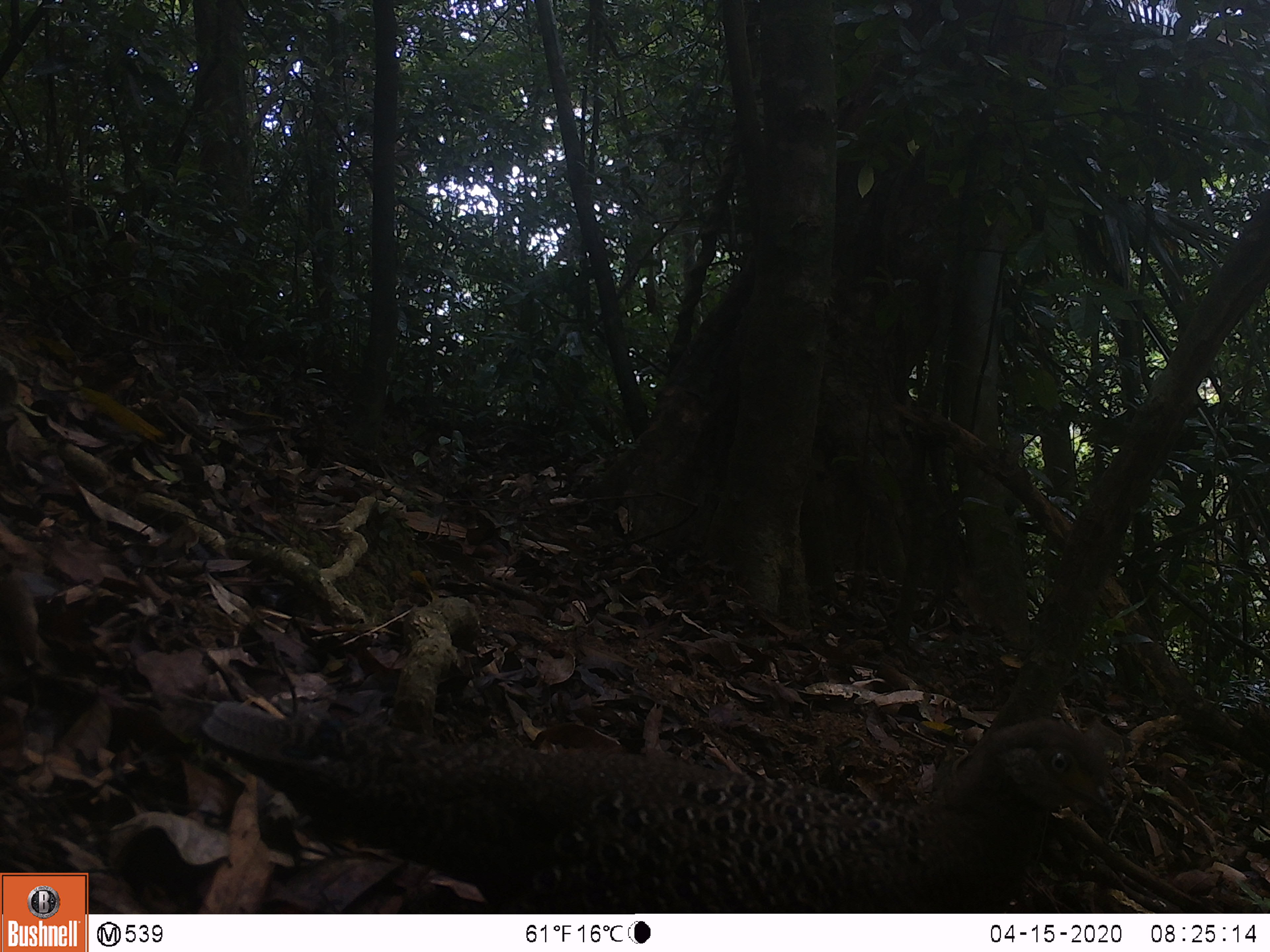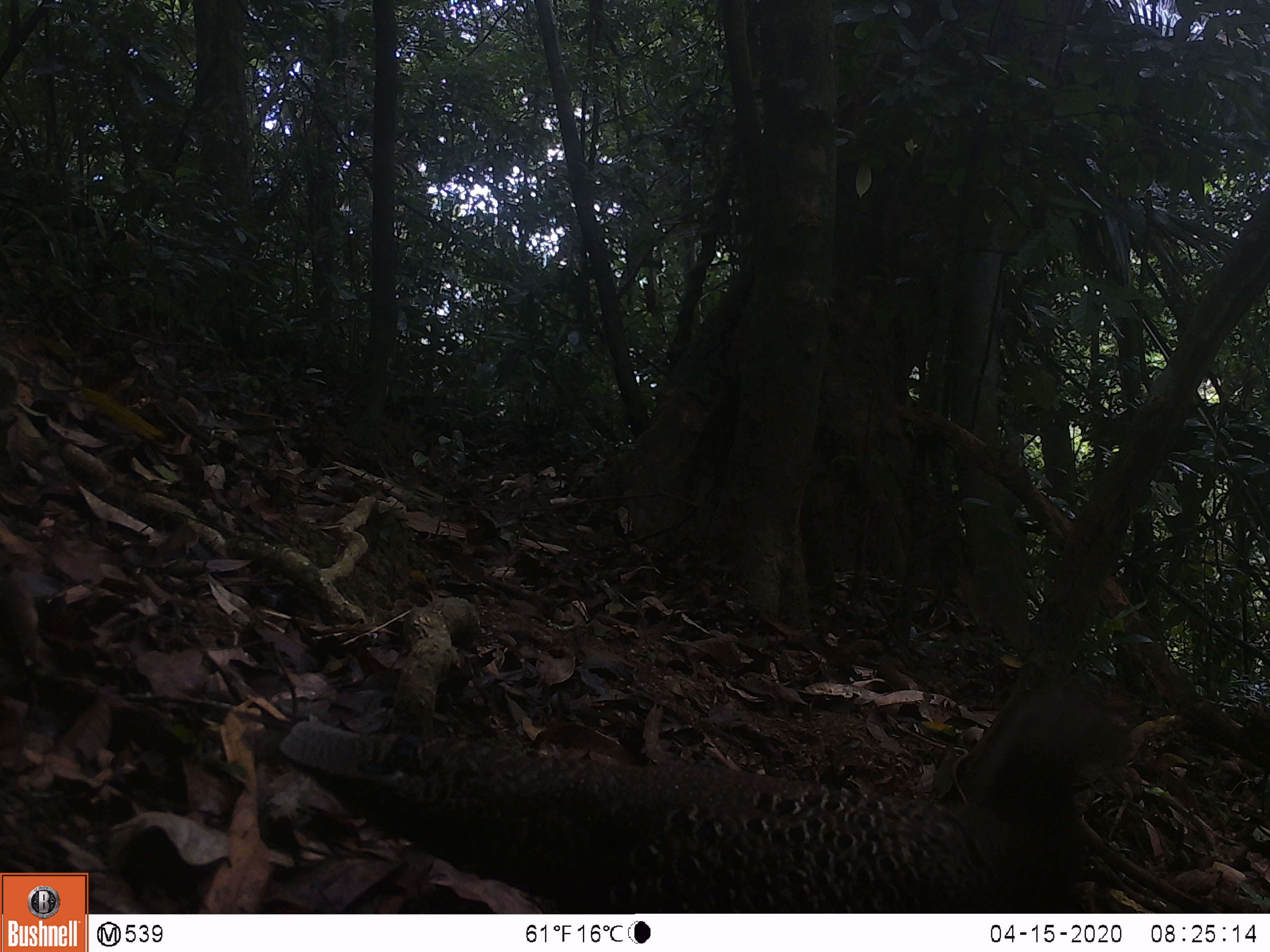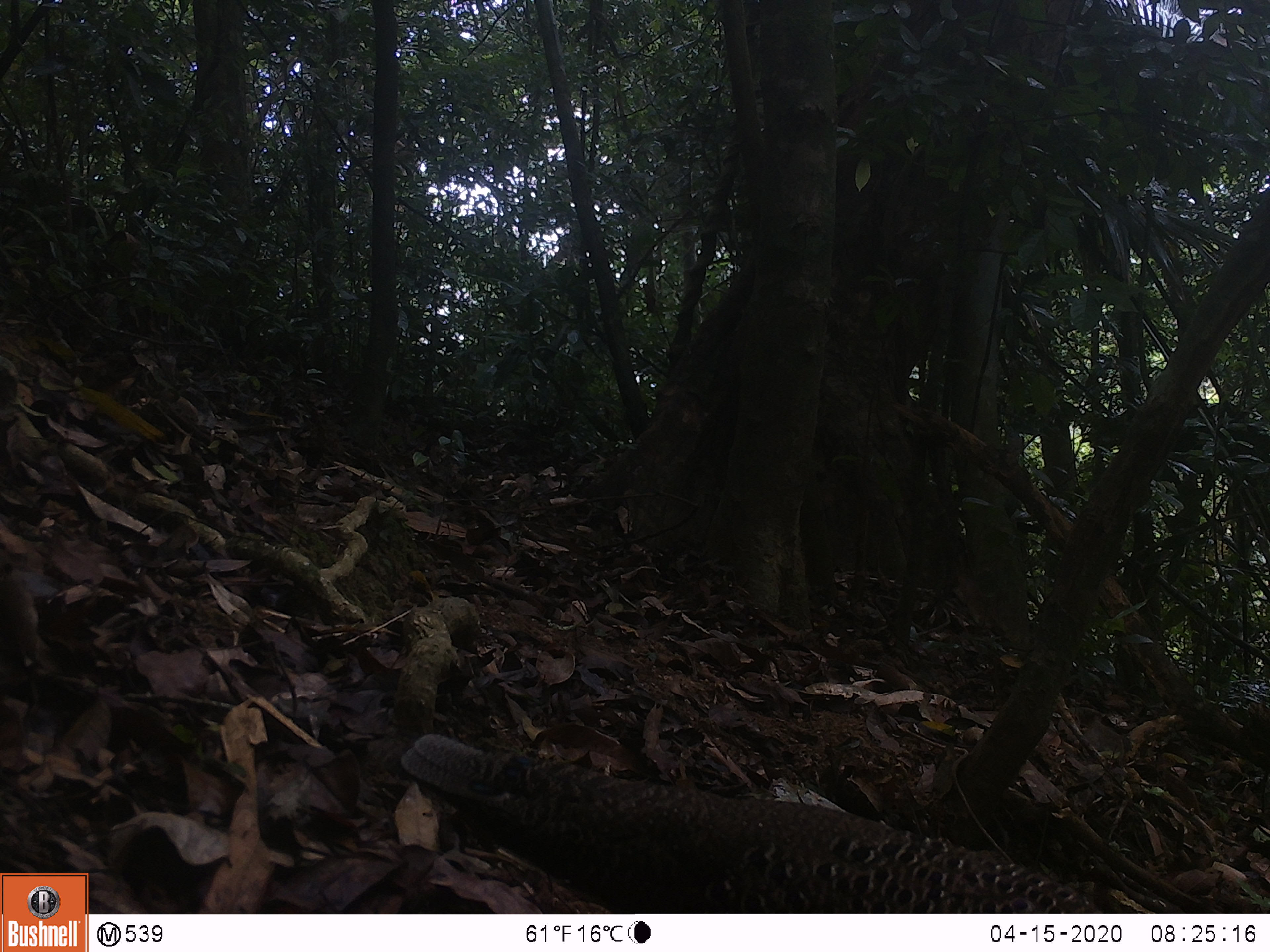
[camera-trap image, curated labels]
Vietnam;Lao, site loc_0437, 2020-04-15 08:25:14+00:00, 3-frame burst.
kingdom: Animalia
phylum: Chordata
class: Aves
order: Galliformes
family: Phasianidae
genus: Polyplectron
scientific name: Polyplectron bicalcaratum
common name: gray peacock-pheasant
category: grey peacock pheasant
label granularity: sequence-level